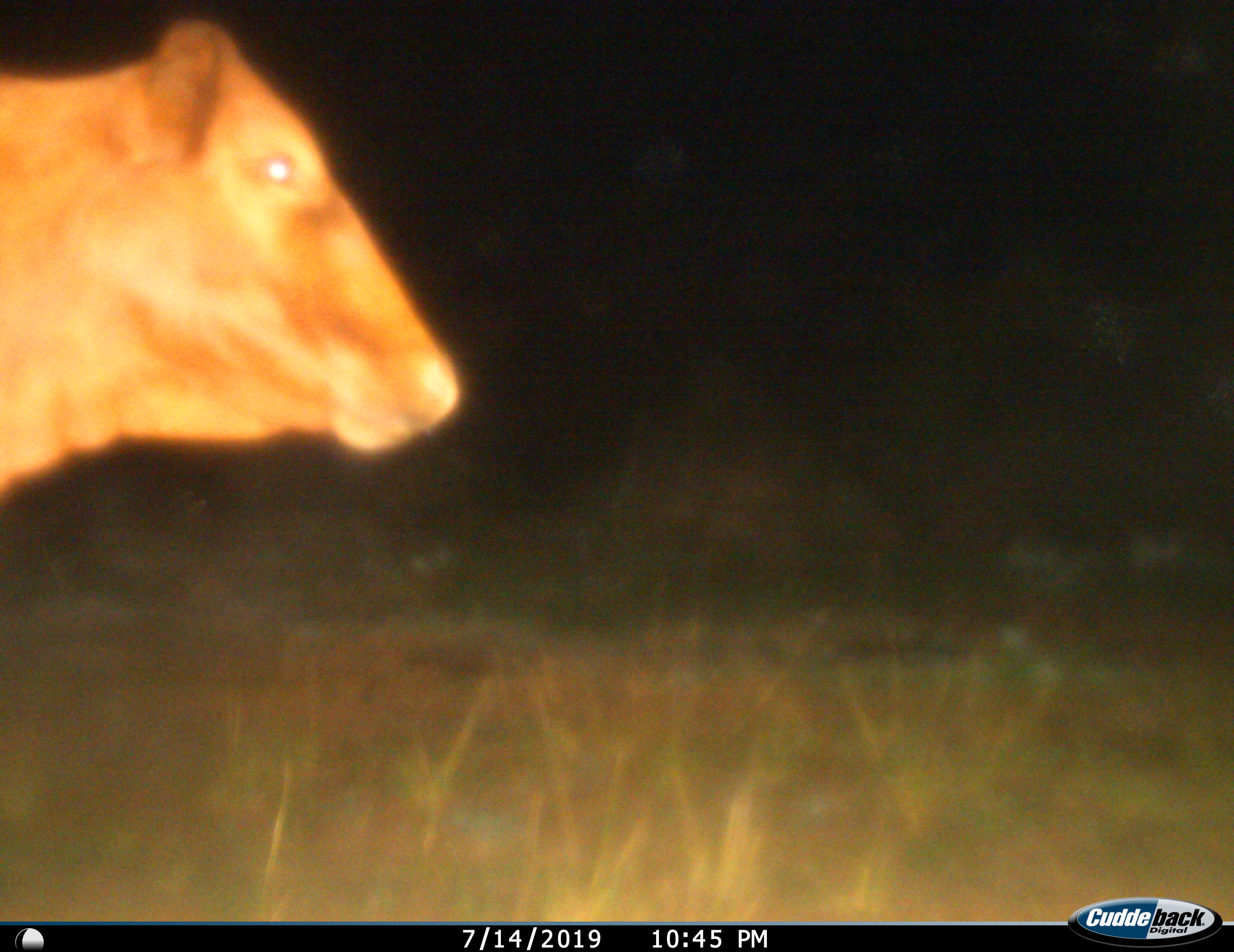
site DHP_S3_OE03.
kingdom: Animalia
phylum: Chordata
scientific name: Vertebrata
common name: domestic animal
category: domesticanimal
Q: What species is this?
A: Domesticanimal (domestic animal) (Vertebrata).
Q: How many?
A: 1.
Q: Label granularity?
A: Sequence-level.